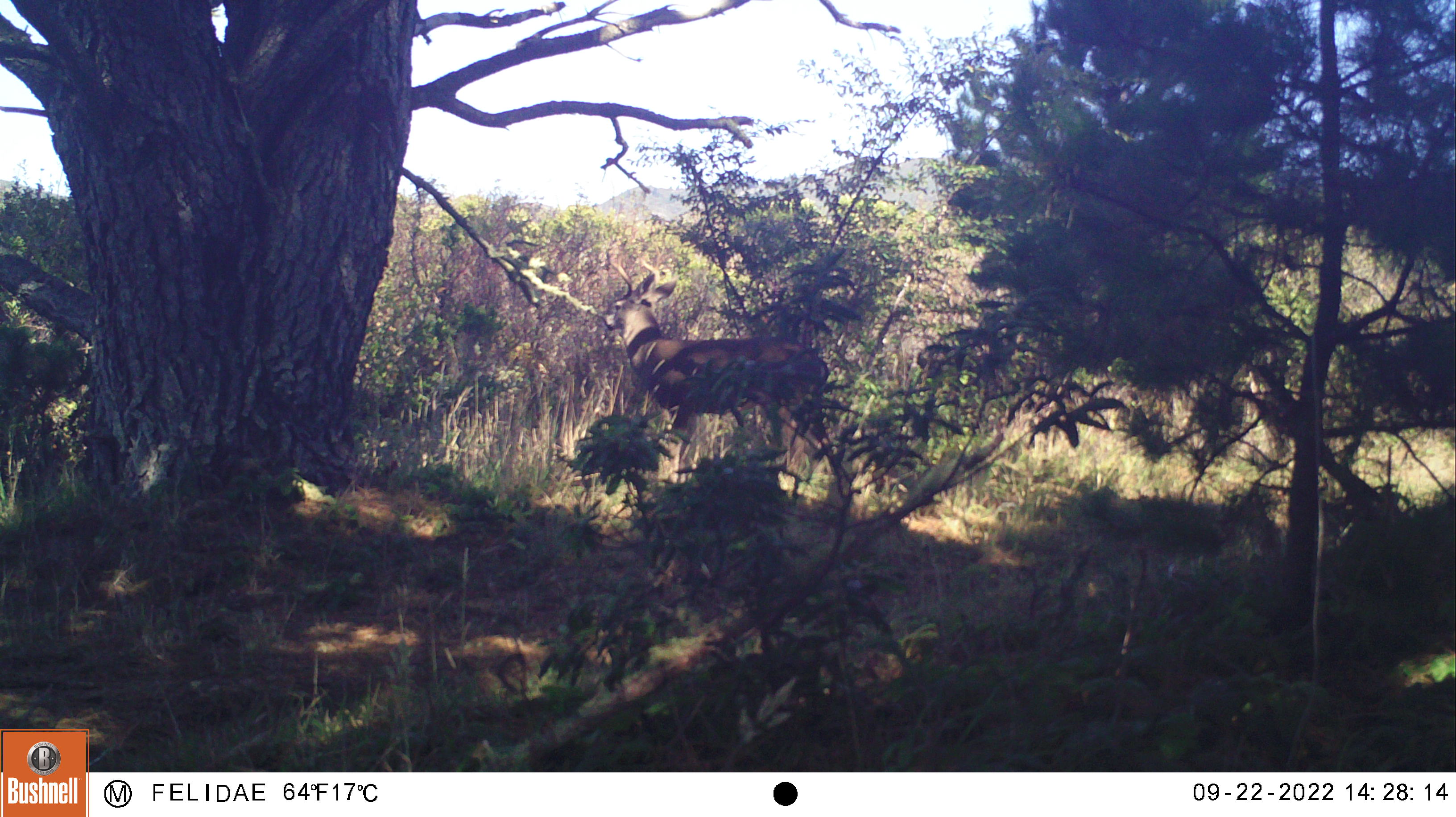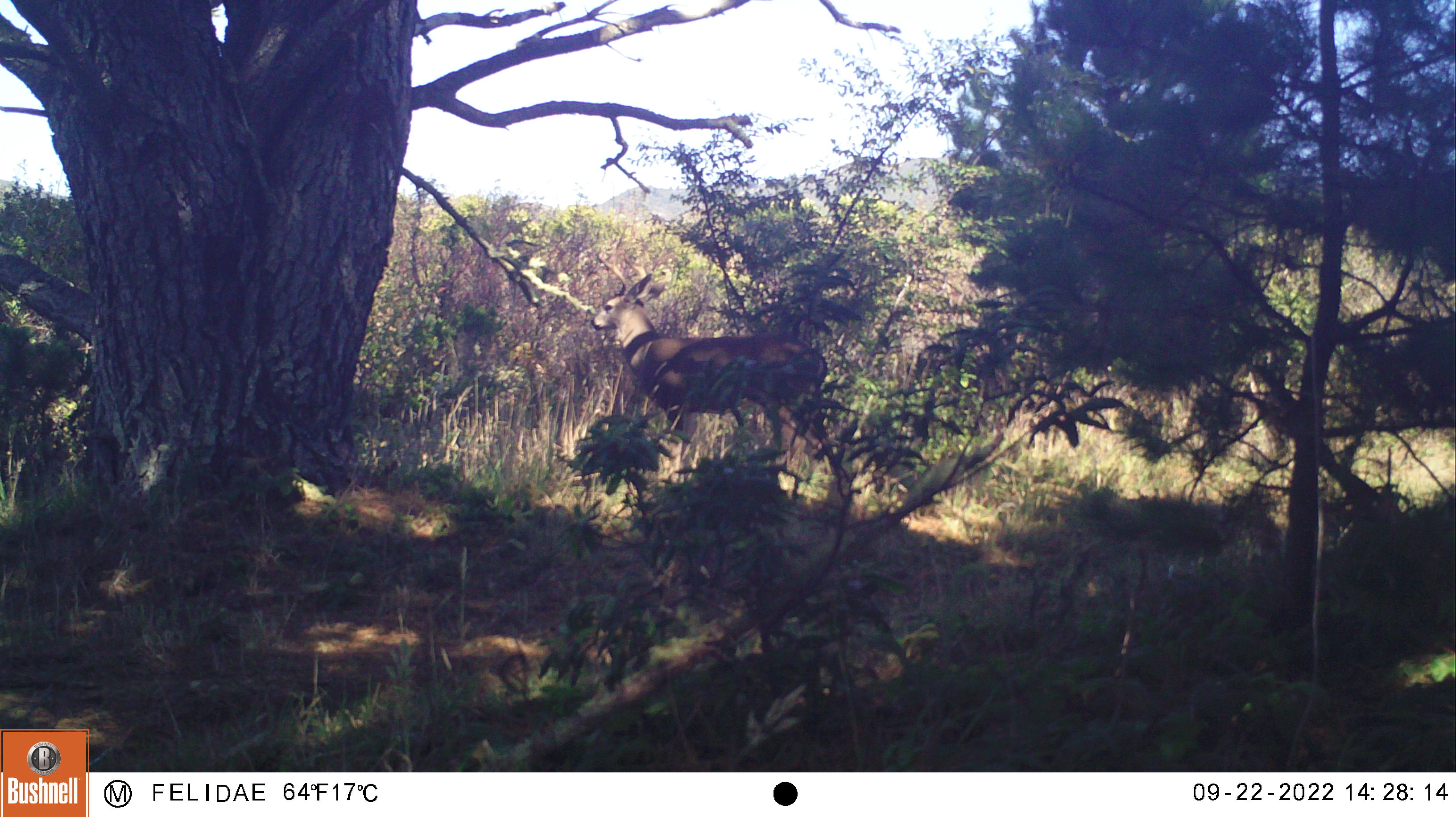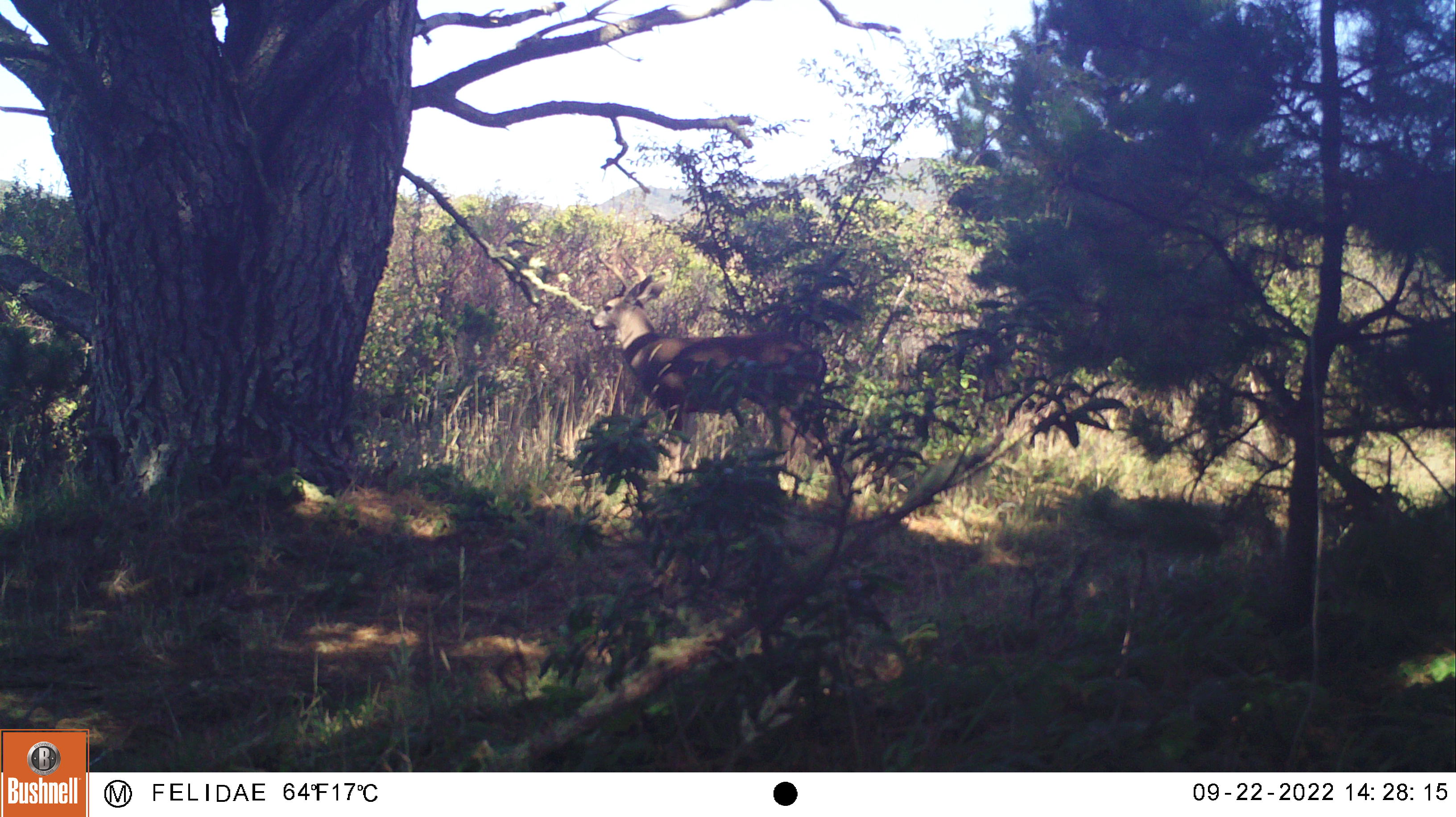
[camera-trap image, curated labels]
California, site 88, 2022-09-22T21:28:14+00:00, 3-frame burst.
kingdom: Animalia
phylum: Chordata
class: Mammalia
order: Artiodactyla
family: Cervidae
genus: Odocoileus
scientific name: Odocoileus hemionus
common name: mule deer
Mule deer (Odocoileus hemionus).